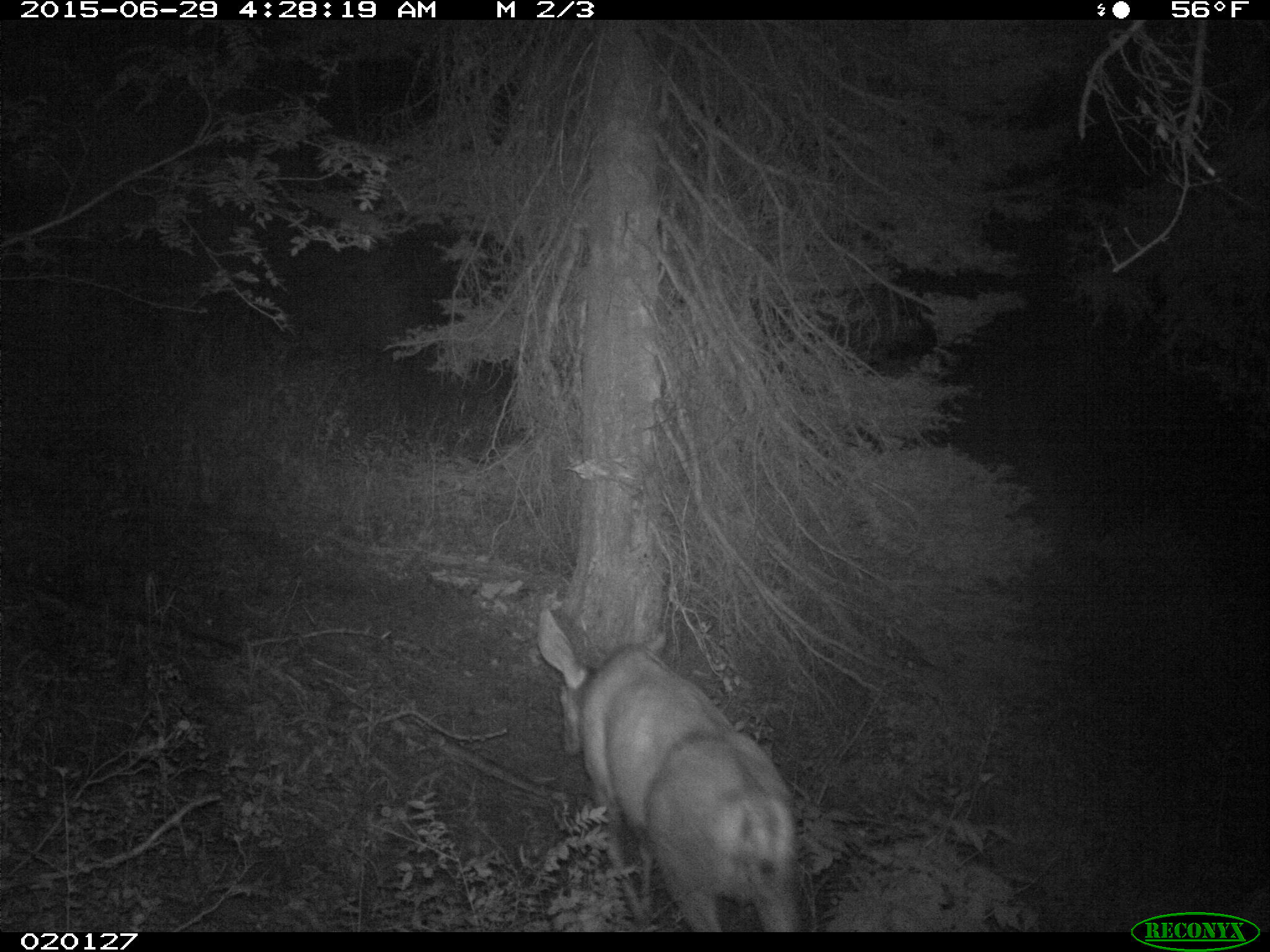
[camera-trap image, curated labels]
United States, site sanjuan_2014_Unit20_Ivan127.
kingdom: Animalia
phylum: Chordata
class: Mammalia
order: Artiodactyla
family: Cervidae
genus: Odocoileus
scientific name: Odocoileus hemionus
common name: mule deer